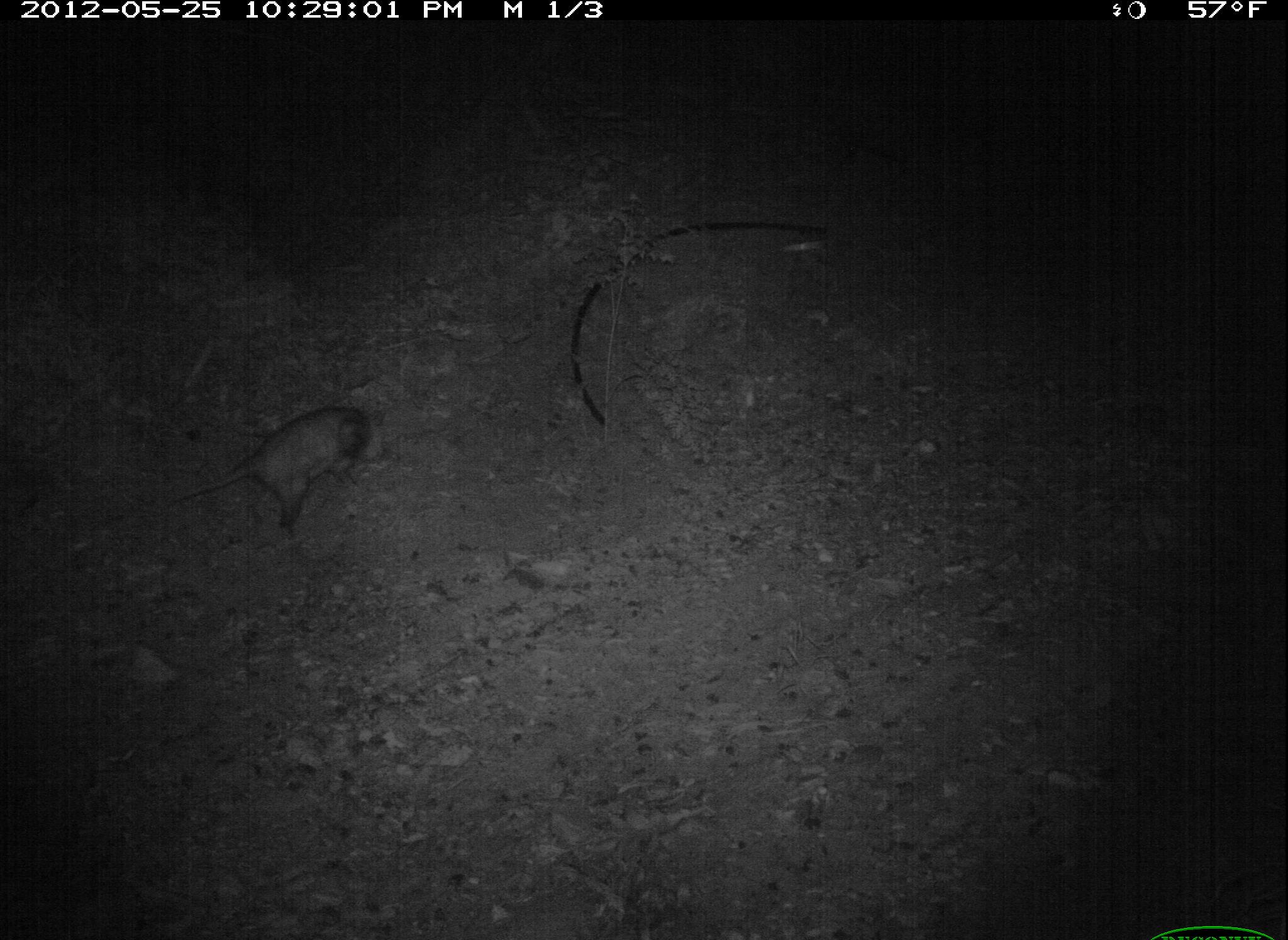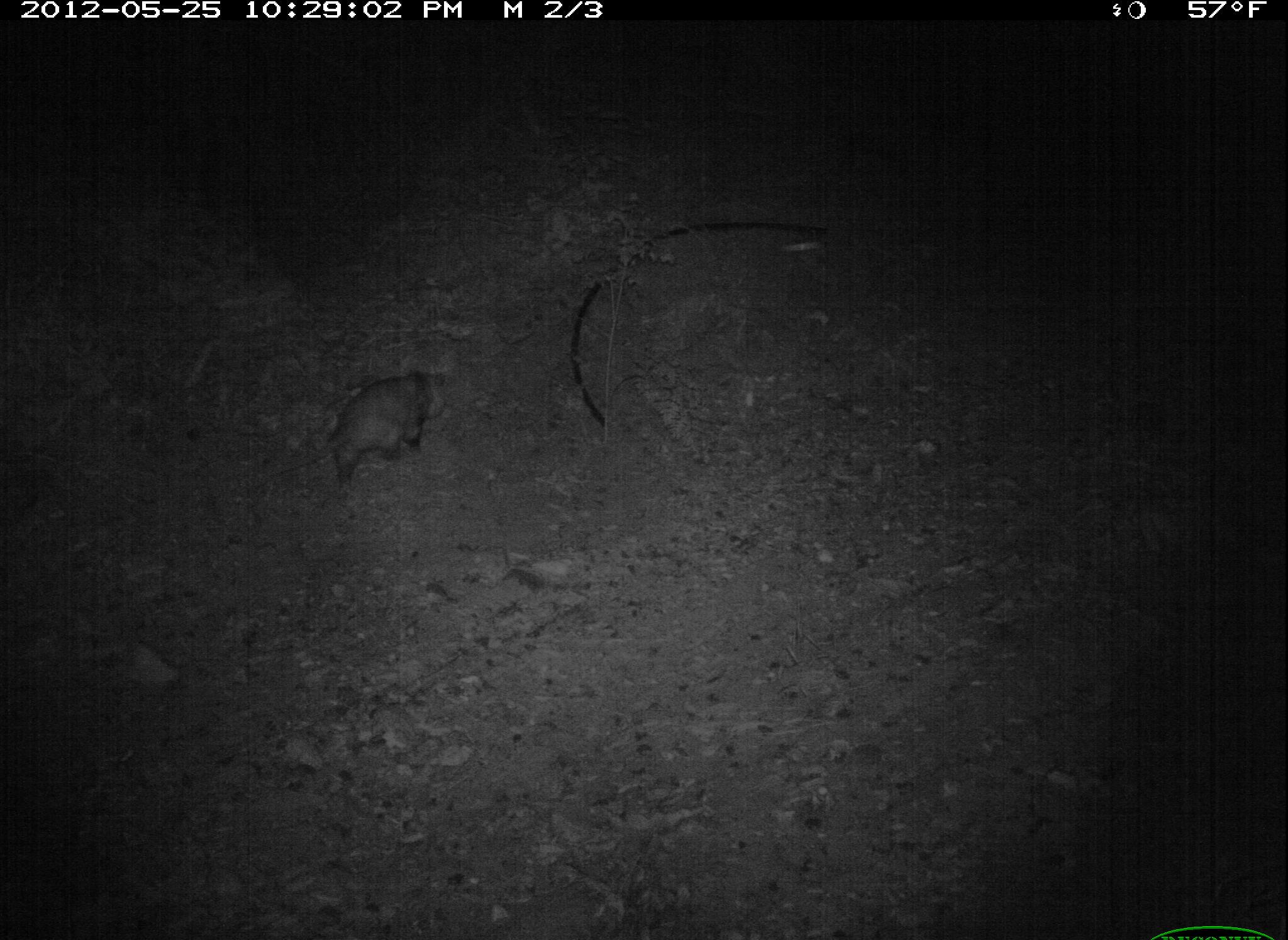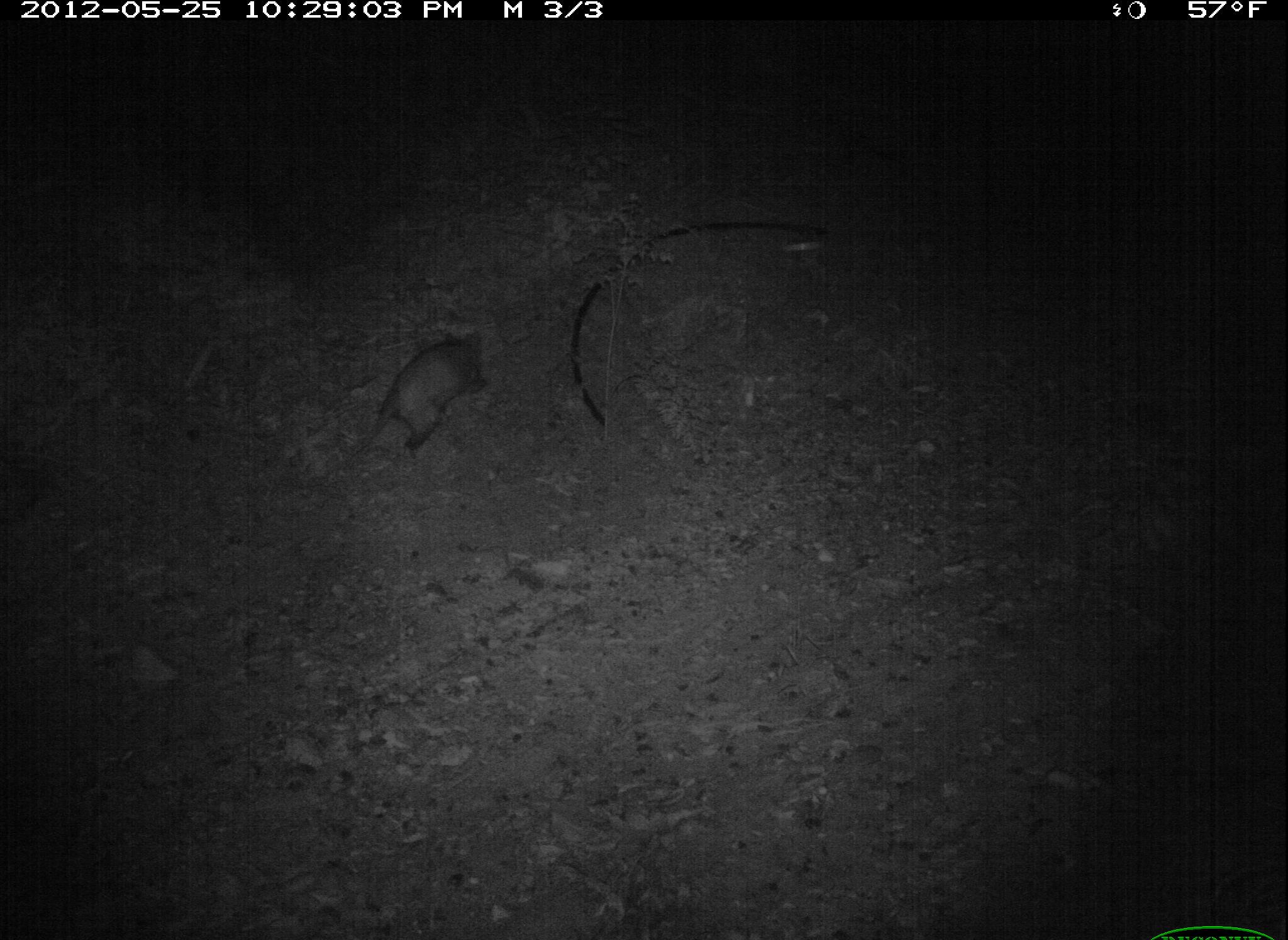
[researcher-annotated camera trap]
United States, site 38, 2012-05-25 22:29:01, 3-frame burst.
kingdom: Animalia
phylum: Chordata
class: Mammalia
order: Didelphimorphia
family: Didelphidae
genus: Didelphis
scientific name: Didelphis virginiana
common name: virginia opossum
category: opossum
Opossum (virginia opossum) (Didelphis virginiana).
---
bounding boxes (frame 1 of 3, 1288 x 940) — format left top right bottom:
opossum: 124 382 414 552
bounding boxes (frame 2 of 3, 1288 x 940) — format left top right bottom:
opossum: 279 327 475 504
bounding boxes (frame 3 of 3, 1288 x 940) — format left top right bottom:
opossum: 298 314 510 488